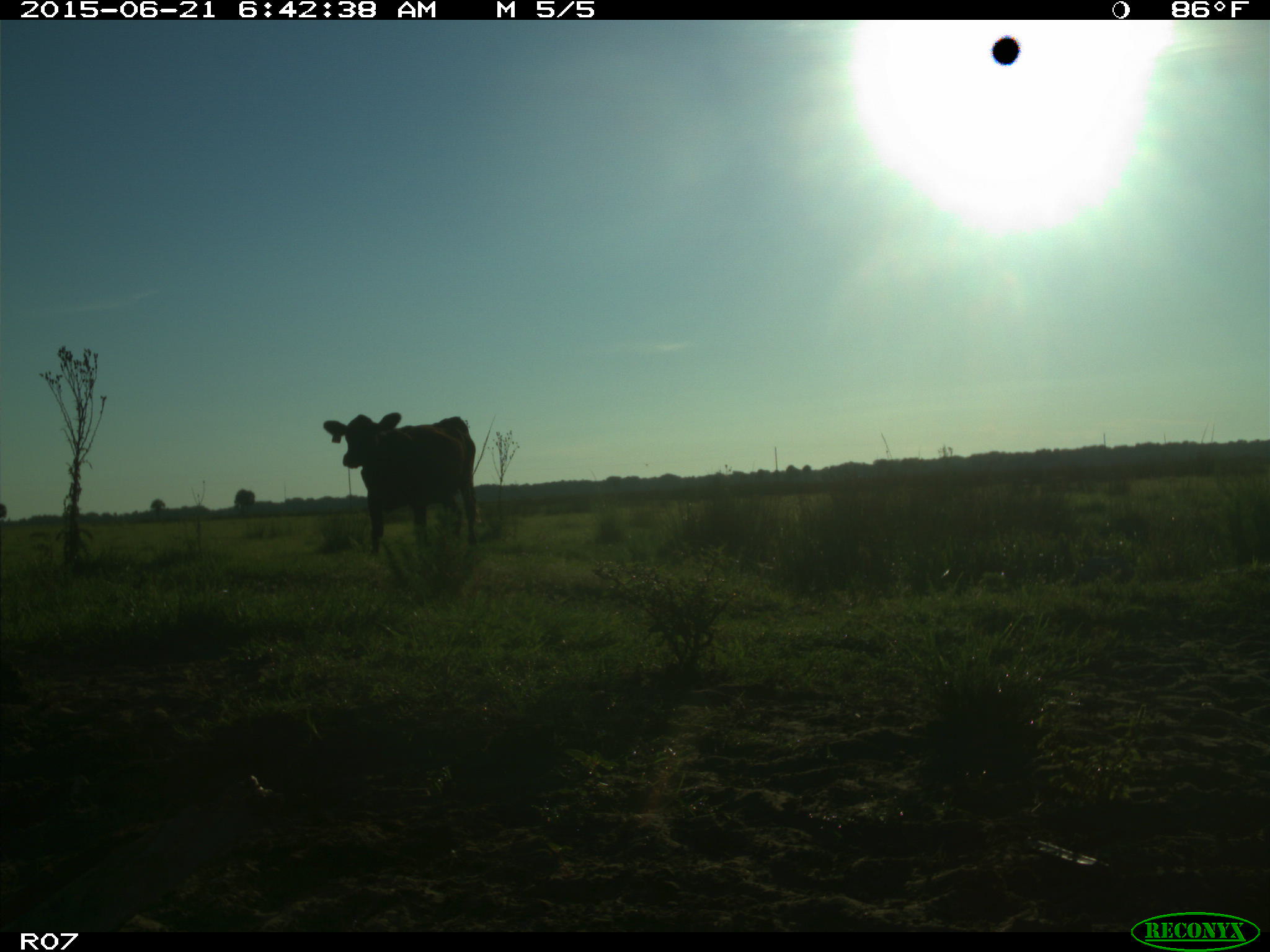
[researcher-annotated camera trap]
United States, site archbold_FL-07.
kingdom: Animalia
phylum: Chordata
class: Mammalia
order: Artiodactyla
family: Bovidae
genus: Bos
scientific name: Bos taurus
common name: domestic cow